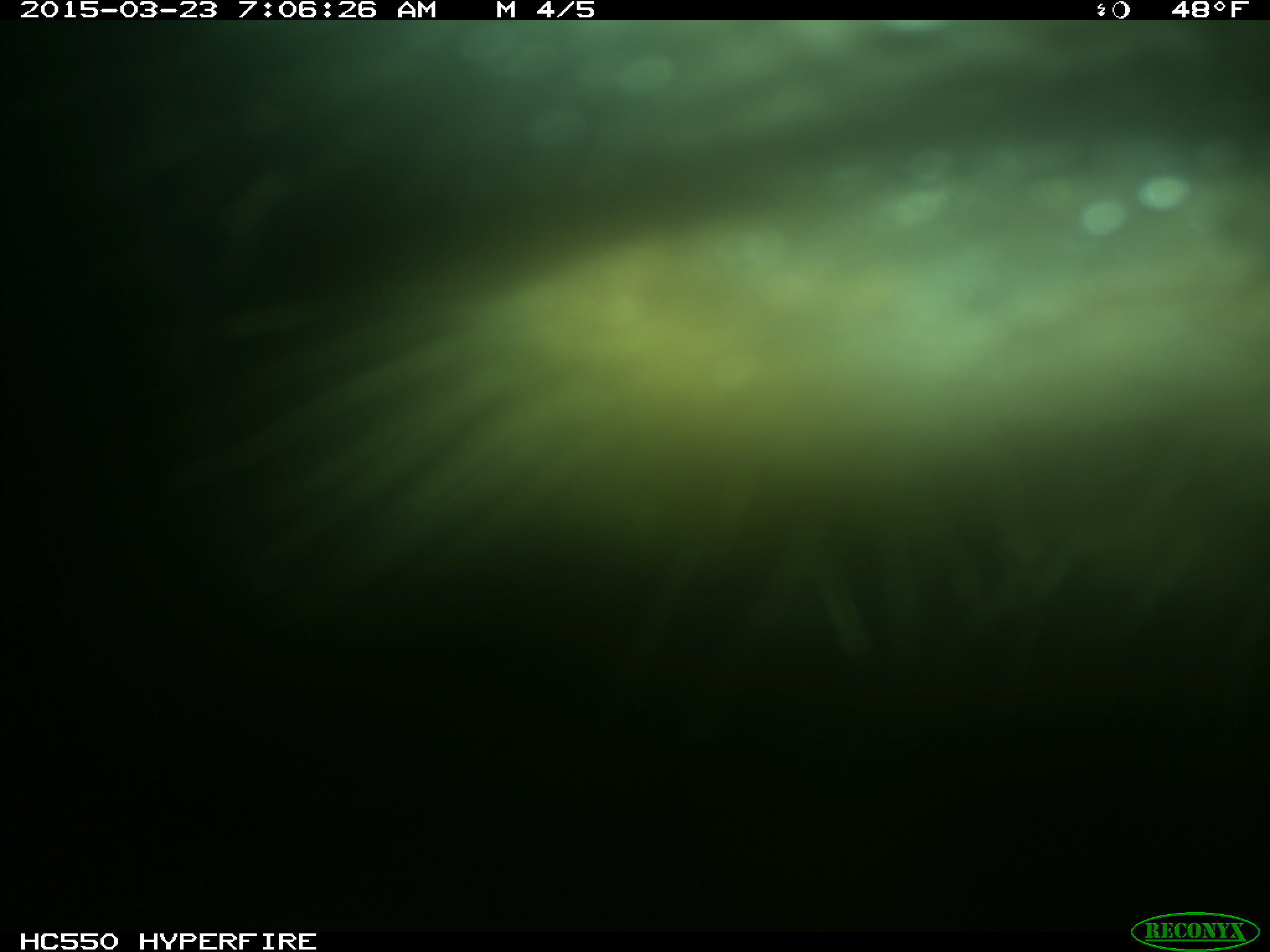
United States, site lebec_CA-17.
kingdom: Animalia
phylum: Chordata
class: Mammalia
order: Artiodactyla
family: Bovidae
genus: Bos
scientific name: Bos taurus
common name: domestic cow